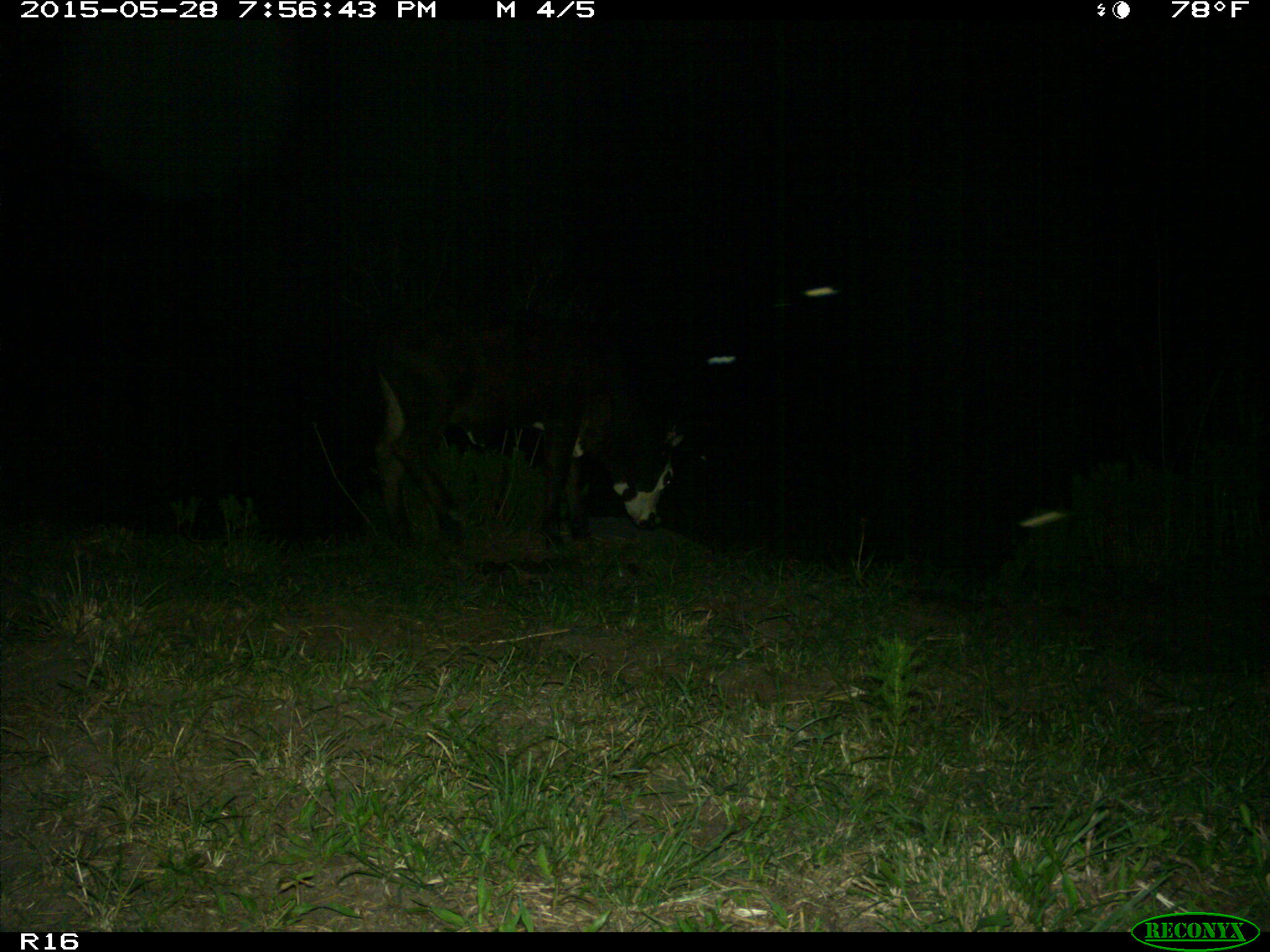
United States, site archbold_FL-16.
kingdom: Animalia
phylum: Chordata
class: Mammalia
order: Artiodactyla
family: Bovidae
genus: Bos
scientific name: Bos taurus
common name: domestic cow